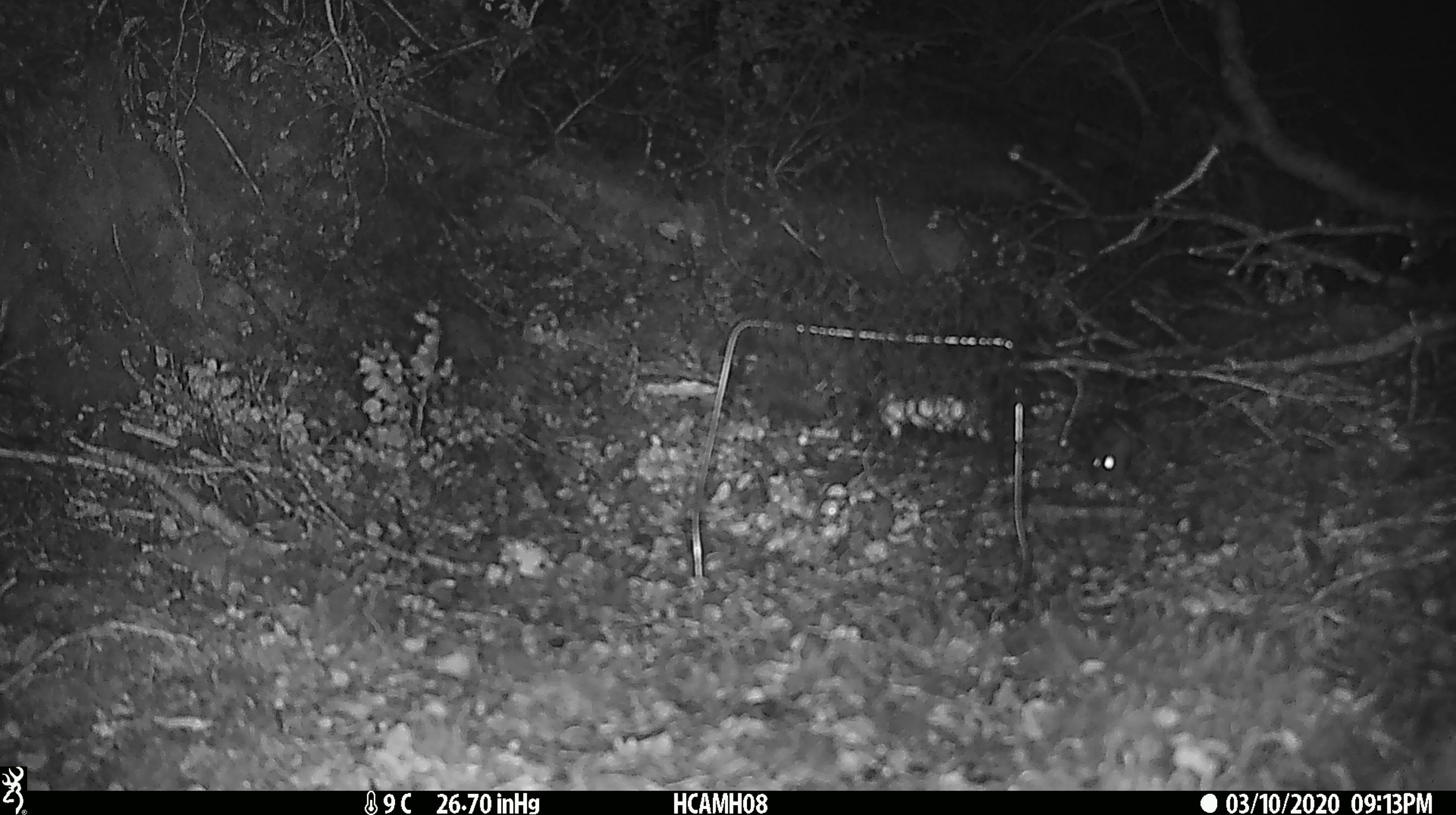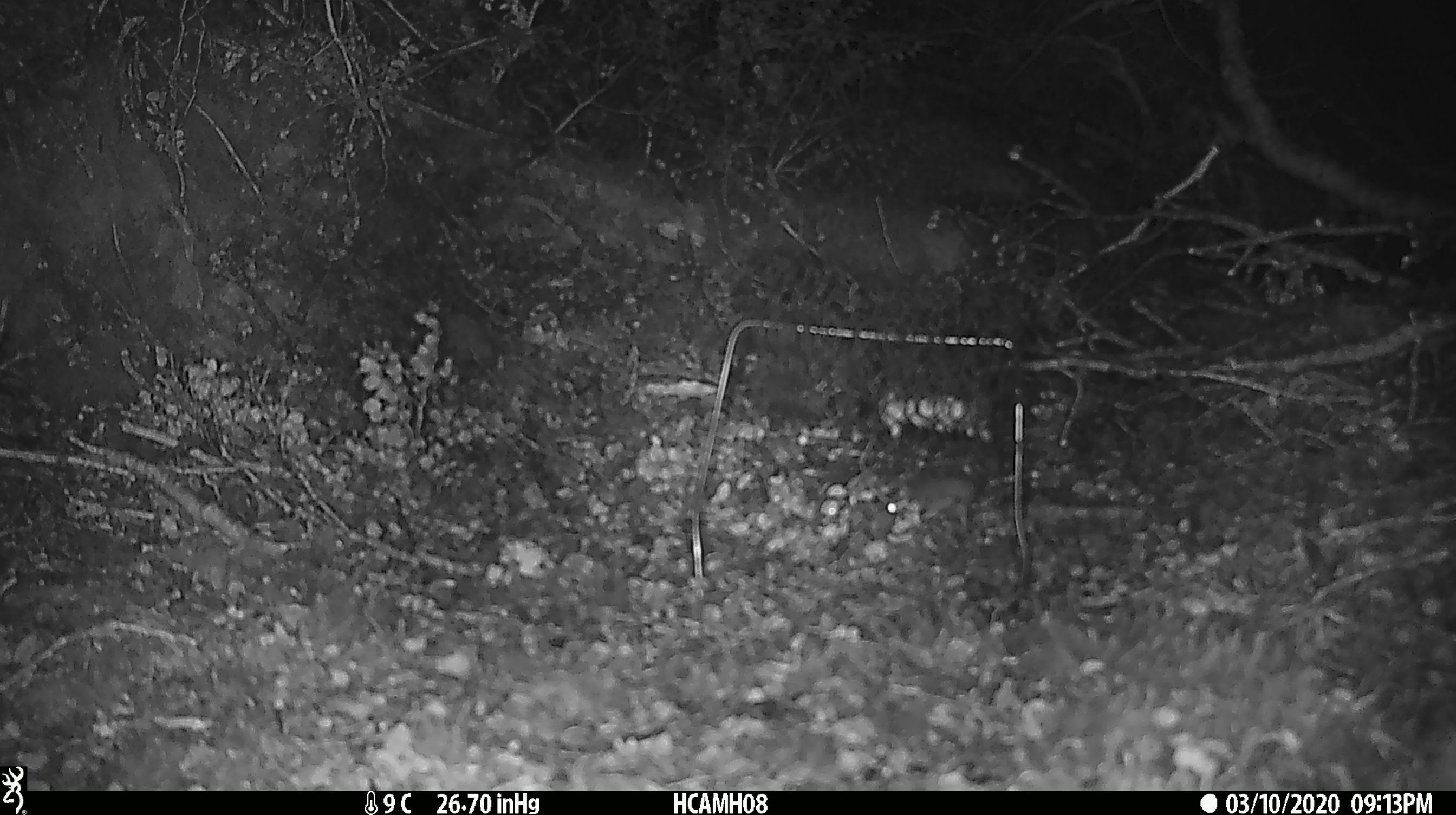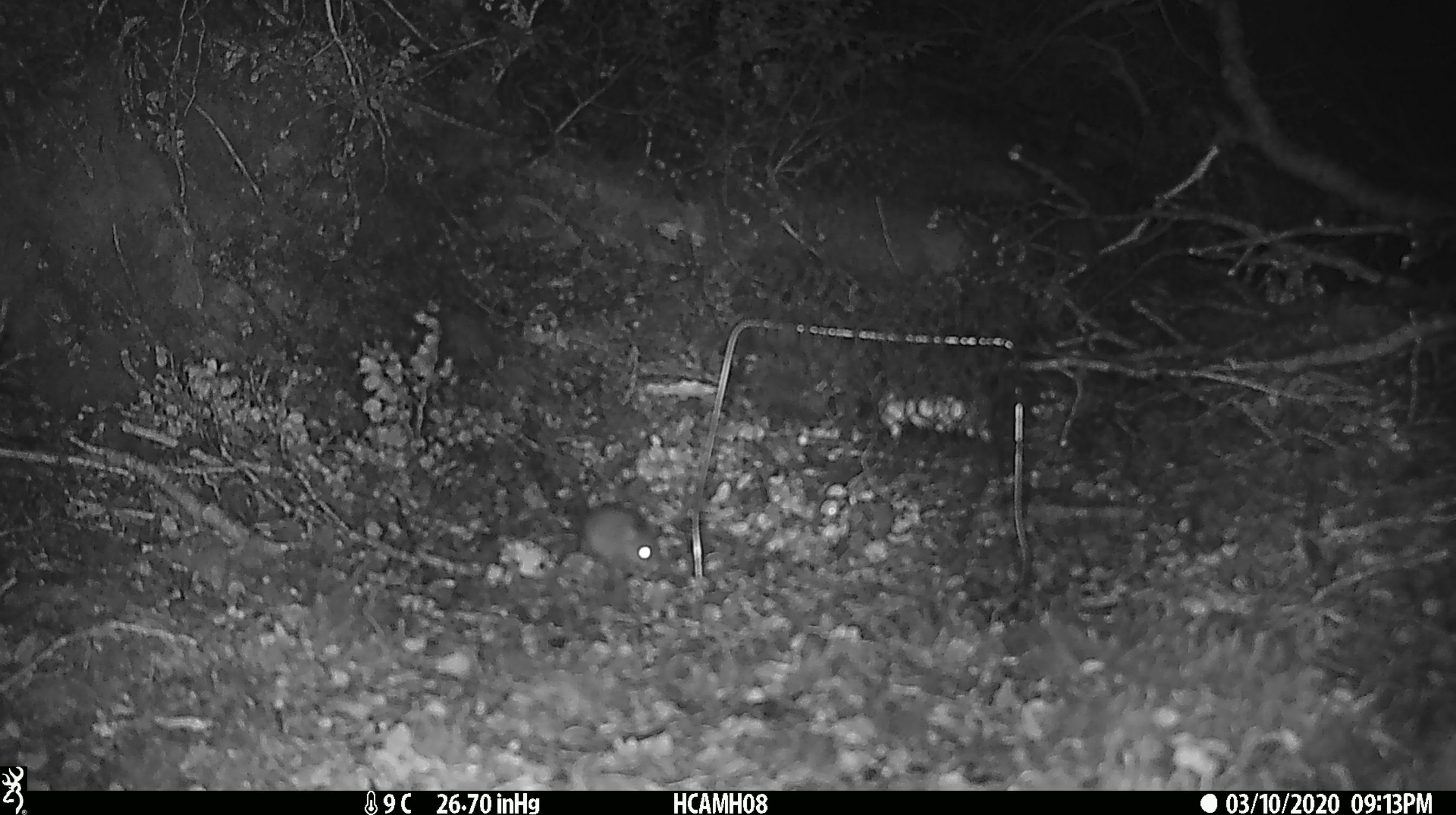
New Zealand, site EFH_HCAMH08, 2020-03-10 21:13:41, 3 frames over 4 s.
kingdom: Animalia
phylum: Chordata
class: Mammalia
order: Rodentia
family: Muridae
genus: Mus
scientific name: Mus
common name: mouse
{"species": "mouse (Mus)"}